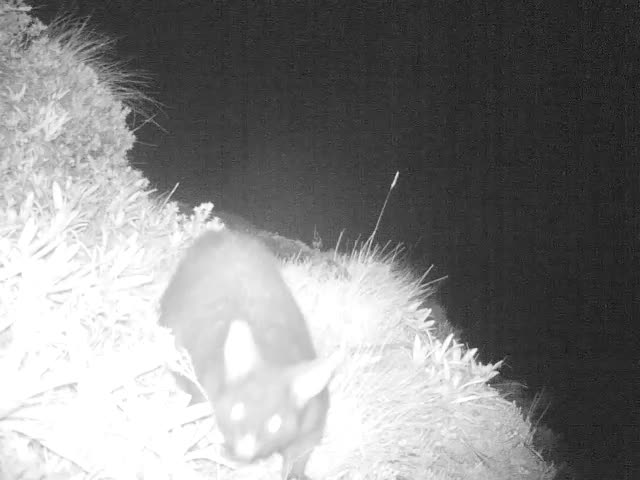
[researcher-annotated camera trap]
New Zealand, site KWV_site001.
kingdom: Animalia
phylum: Chordata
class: Mammalia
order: Diprotodontia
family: Phalangeridae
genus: Trichosurus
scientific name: Trichosurus vulpecula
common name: common brushtail possum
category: possum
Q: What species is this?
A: Possum (common brushtail possum) (Trichosurus vulpecula).